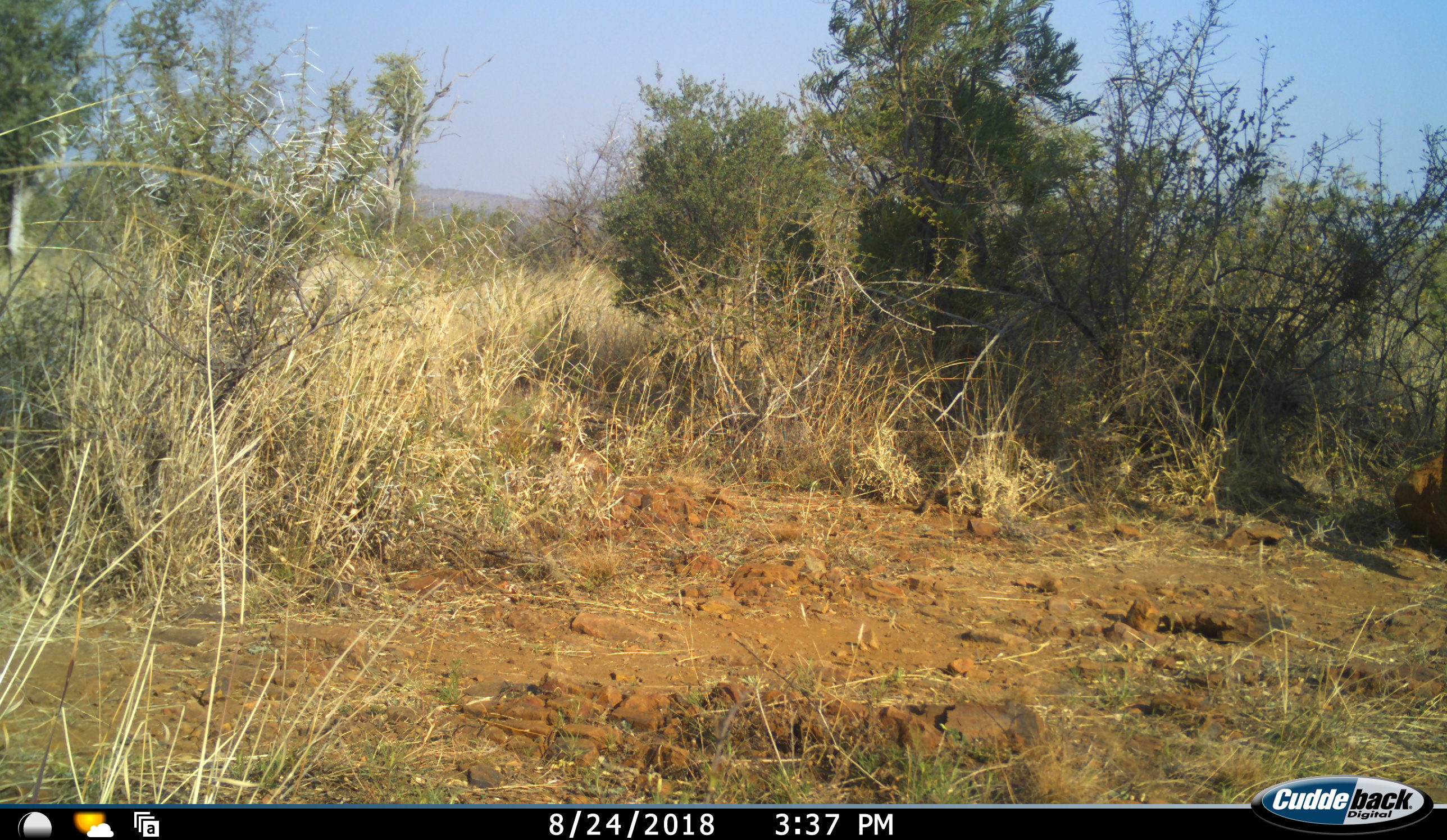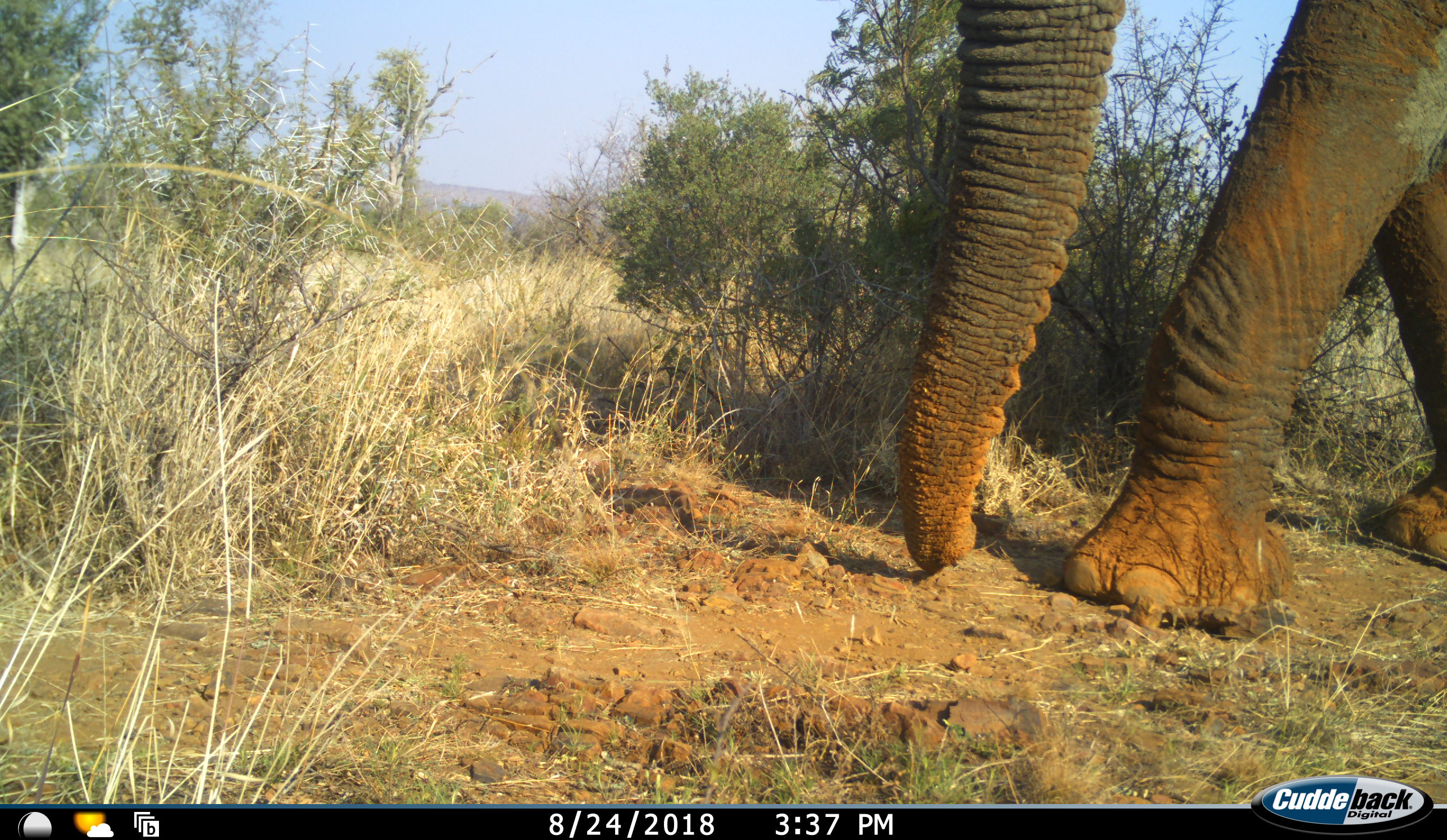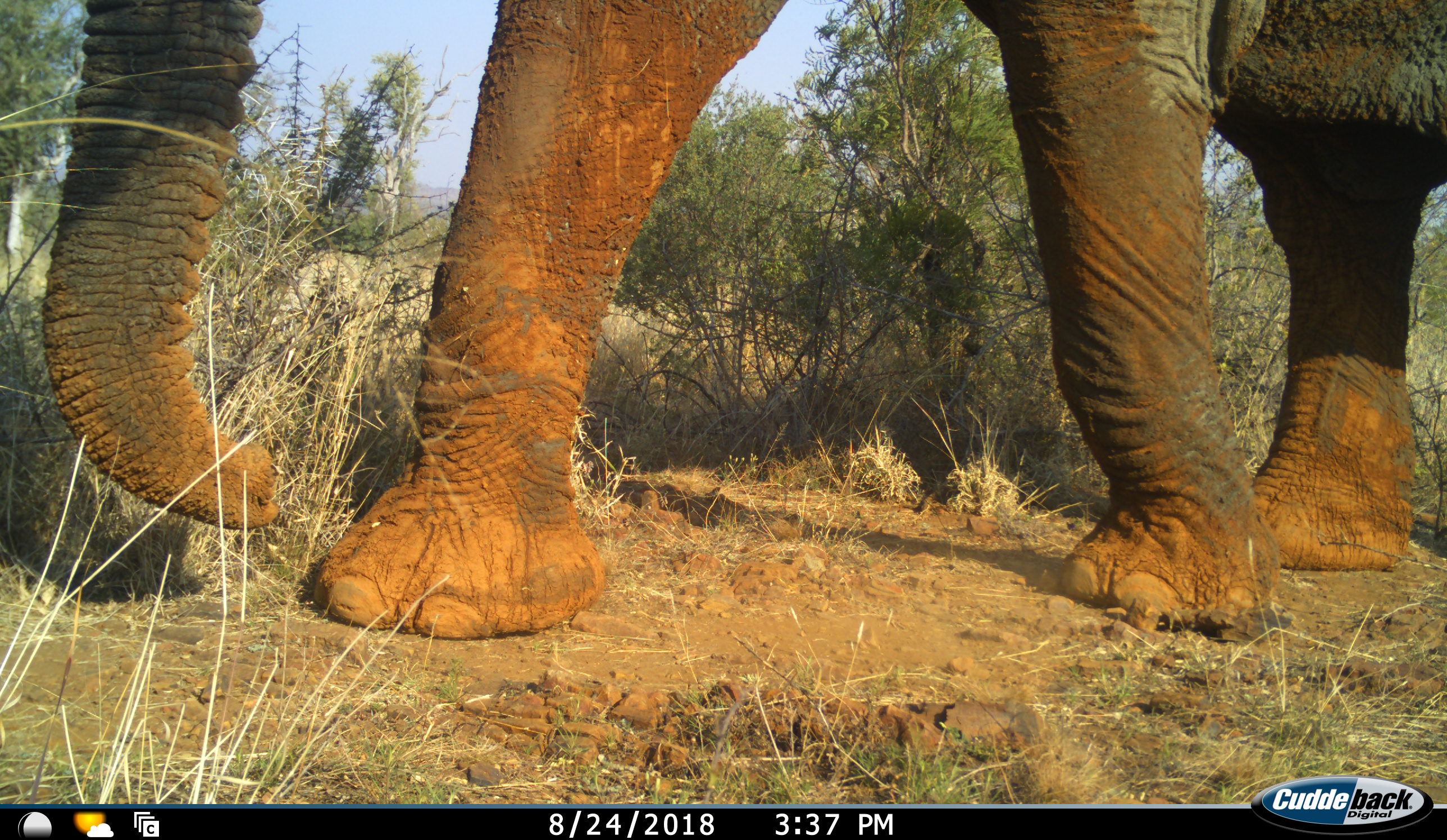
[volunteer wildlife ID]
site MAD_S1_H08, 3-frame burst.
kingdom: Animalia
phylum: Chordata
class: Mammalia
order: Proboscidea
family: Elephantidae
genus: Loxodonta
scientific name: Loxodonta africana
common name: african bush elephant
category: elephant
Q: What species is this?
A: Elephant (african bush elephant) (Loxodonta africana).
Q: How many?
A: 1.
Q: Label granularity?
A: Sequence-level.